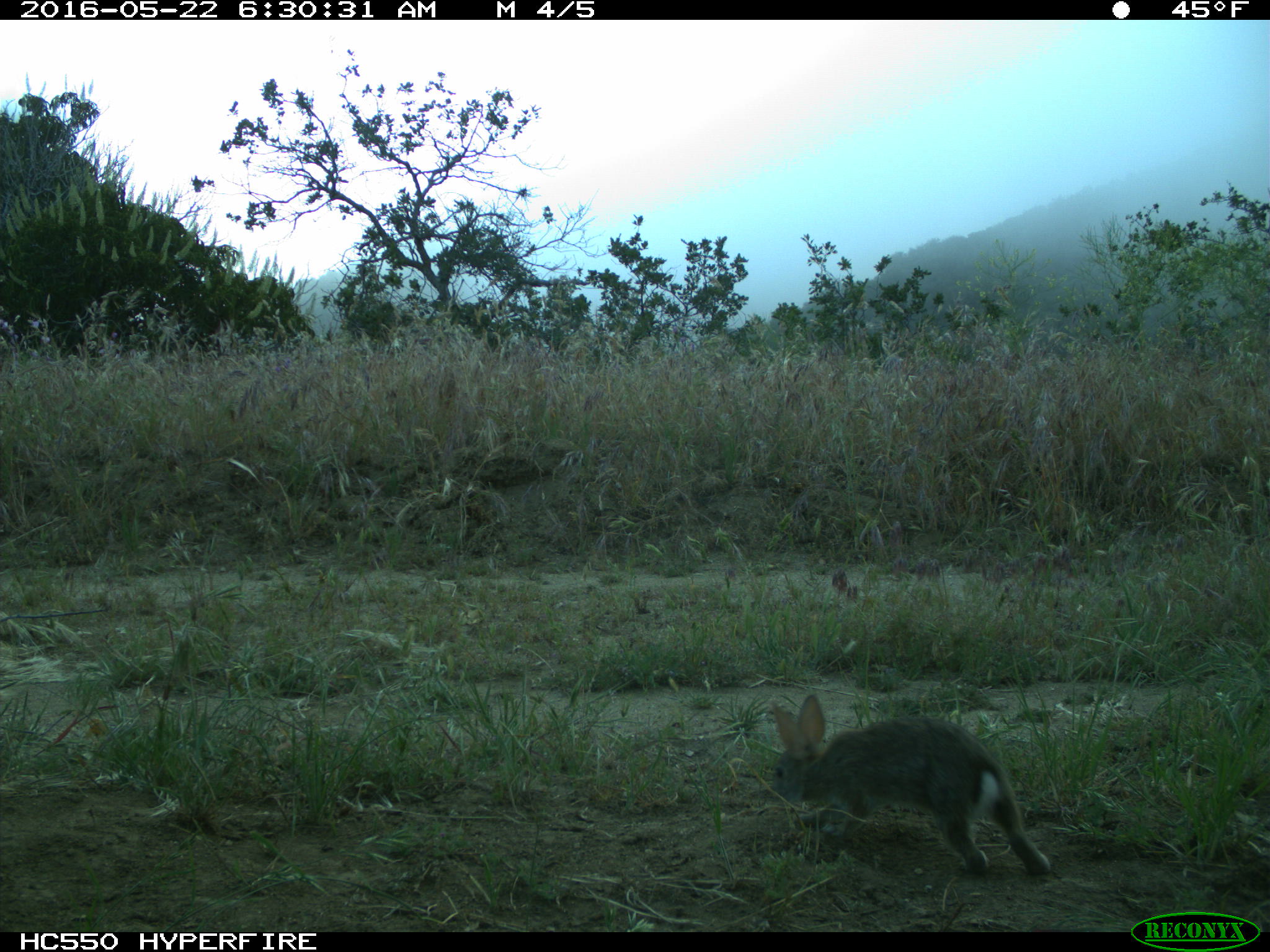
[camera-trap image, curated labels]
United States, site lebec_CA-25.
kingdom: Animalia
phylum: Chordata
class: Mammalia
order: Lagomorpha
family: Leporidae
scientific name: Leporidae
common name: rabbits and hares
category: unidentified rabbit